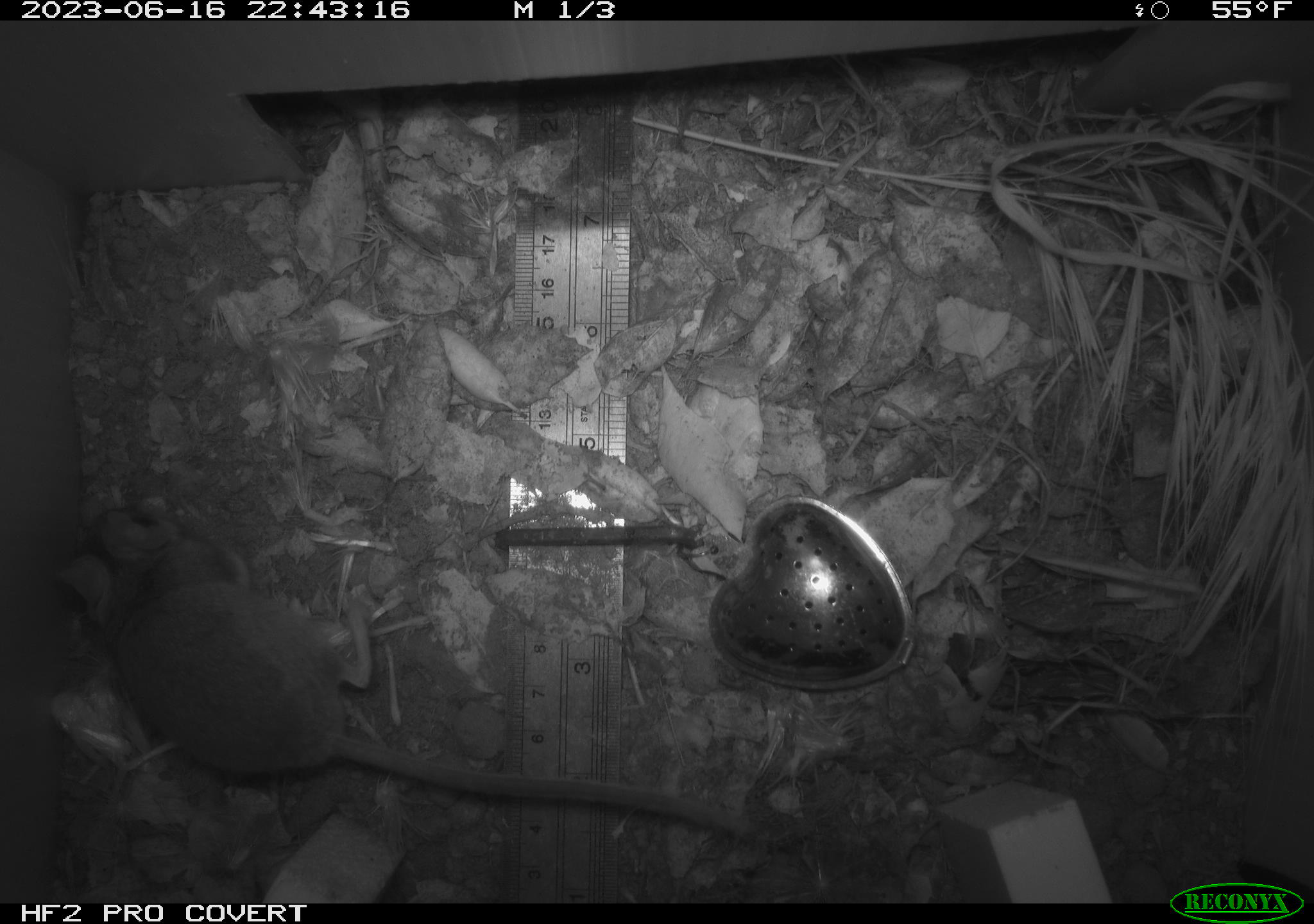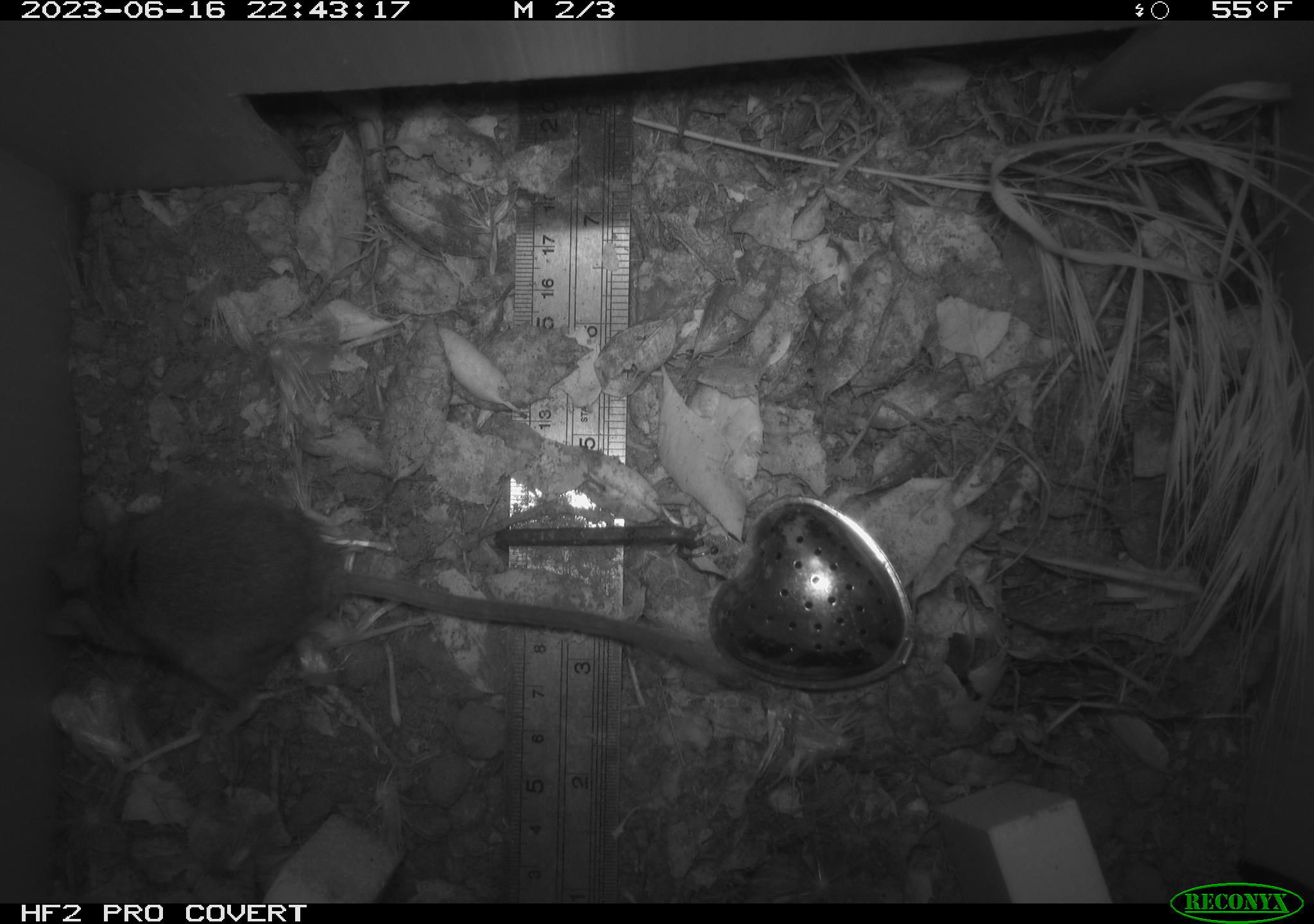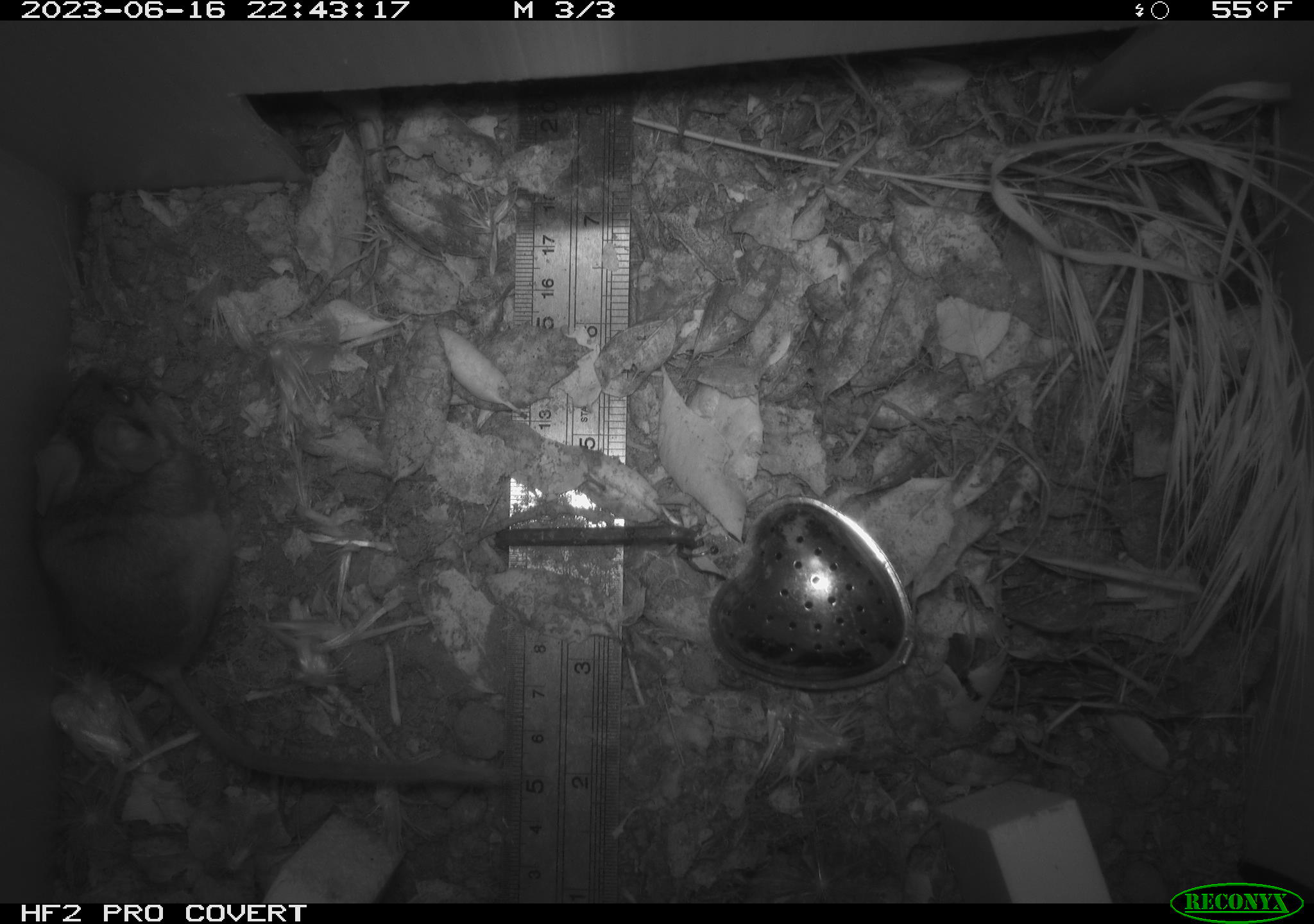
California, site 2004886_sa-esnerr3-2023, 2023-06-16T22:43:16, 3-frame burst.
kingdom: Animalia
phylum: Chordata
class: Mammalia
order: Rodentia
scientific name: Rodentia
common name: mouse species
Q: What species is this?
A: Mouse species (Rodentia).